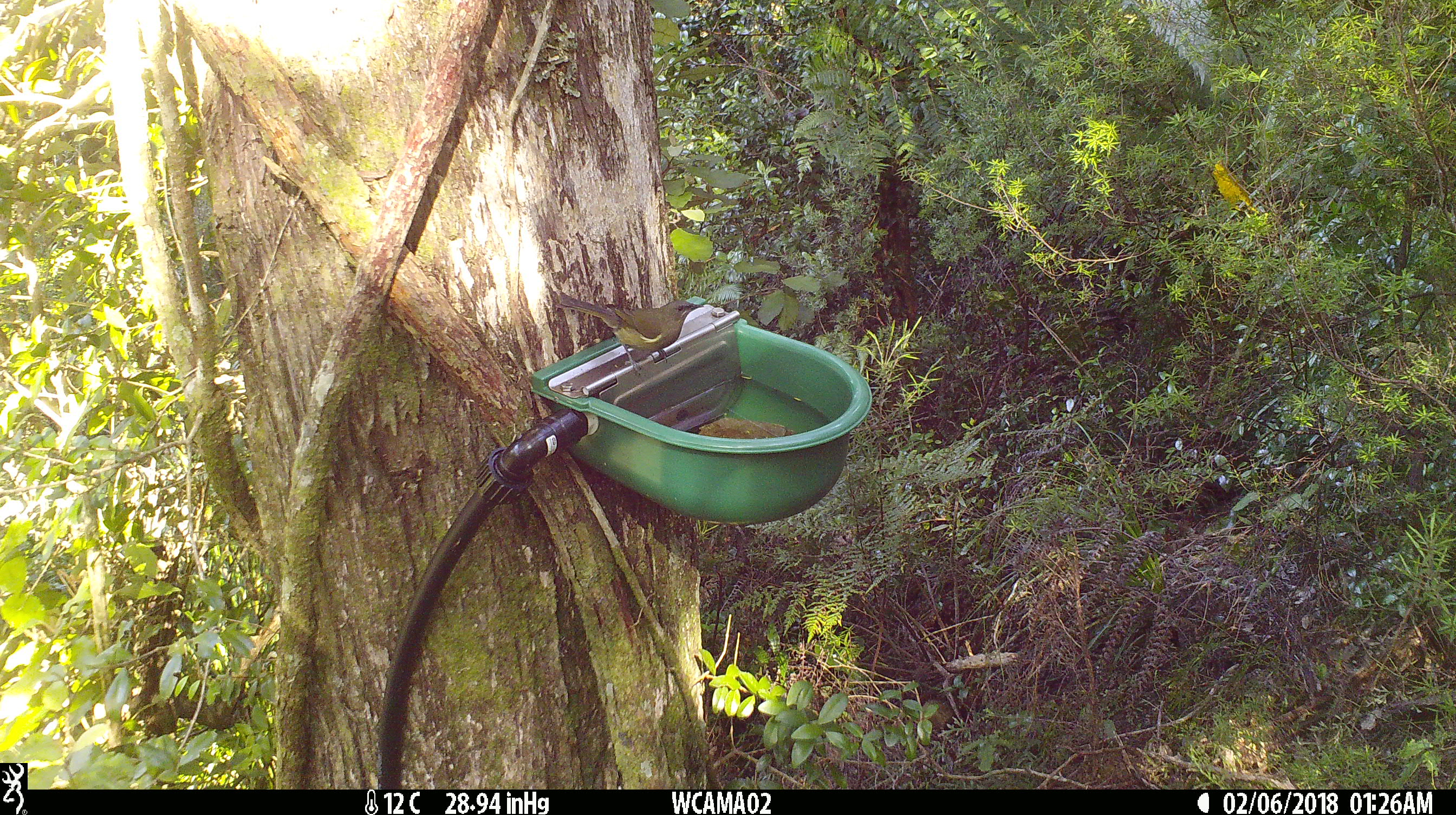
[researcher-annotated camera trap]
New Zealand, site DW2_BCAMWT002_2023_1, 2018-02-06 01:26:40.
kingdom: Animalia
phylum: Chordata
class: Aves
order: Passeriformes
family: Meliphagidae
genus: Anthornis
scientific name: Anthornis melanura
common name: new zealand bellbird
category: bellbird